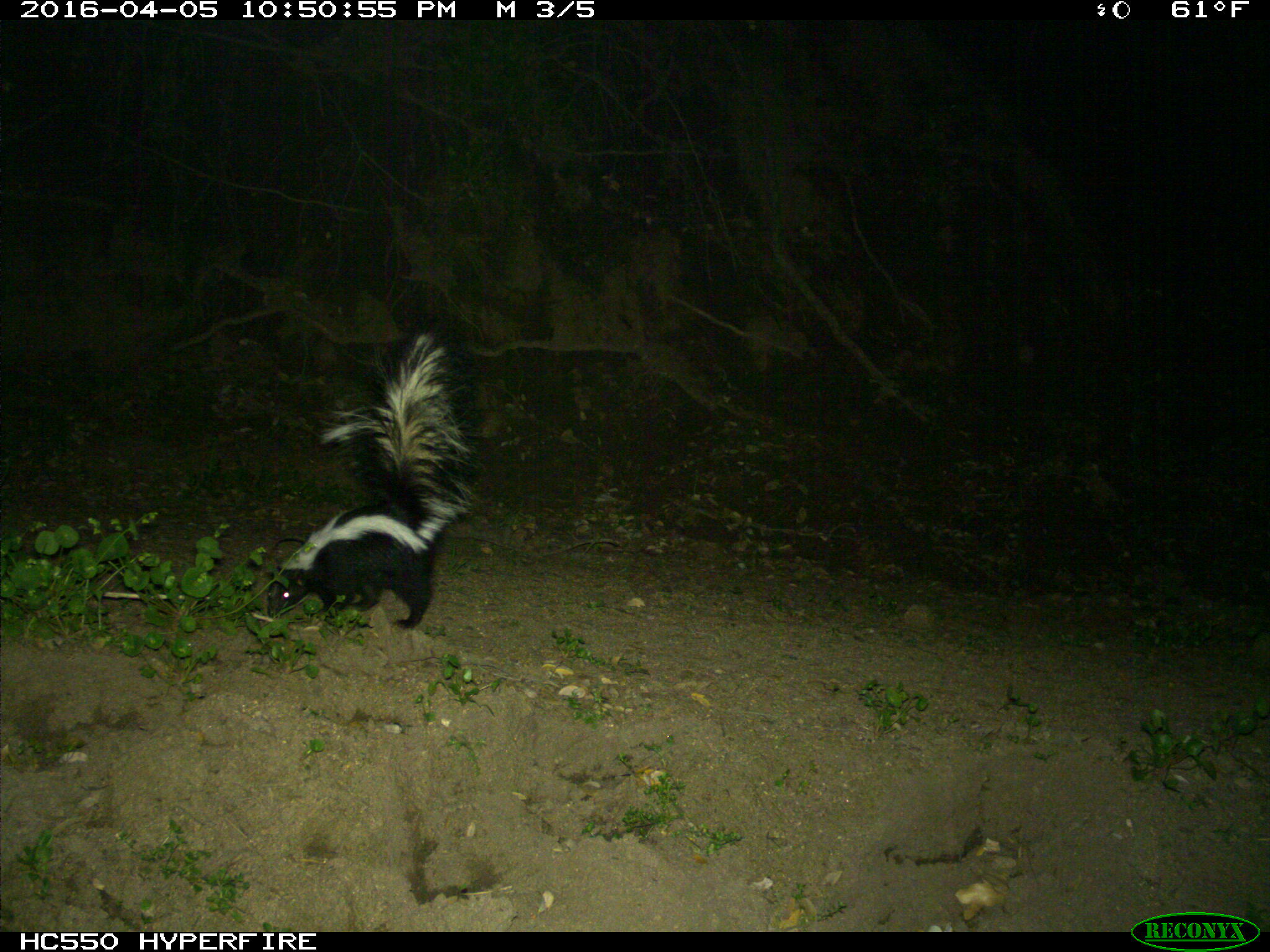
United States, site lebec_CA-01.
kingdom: Animalia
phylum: Chordata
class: Mammalia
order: Carnivora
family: Mephitidae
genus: Mephitis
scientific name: Mephitis mephitis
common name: striped skunk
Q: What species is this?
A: Mephitis mephitis (striped skunk).